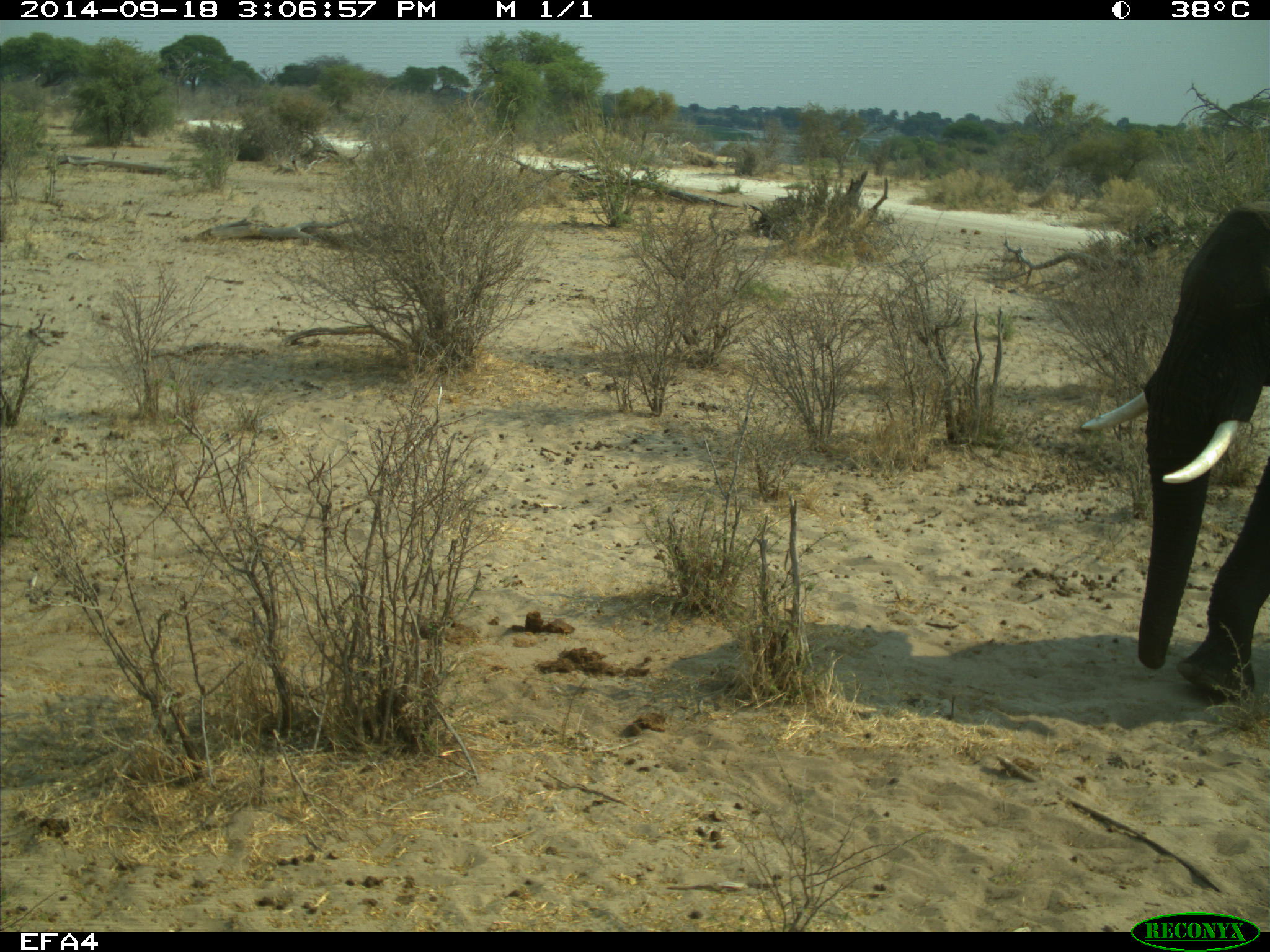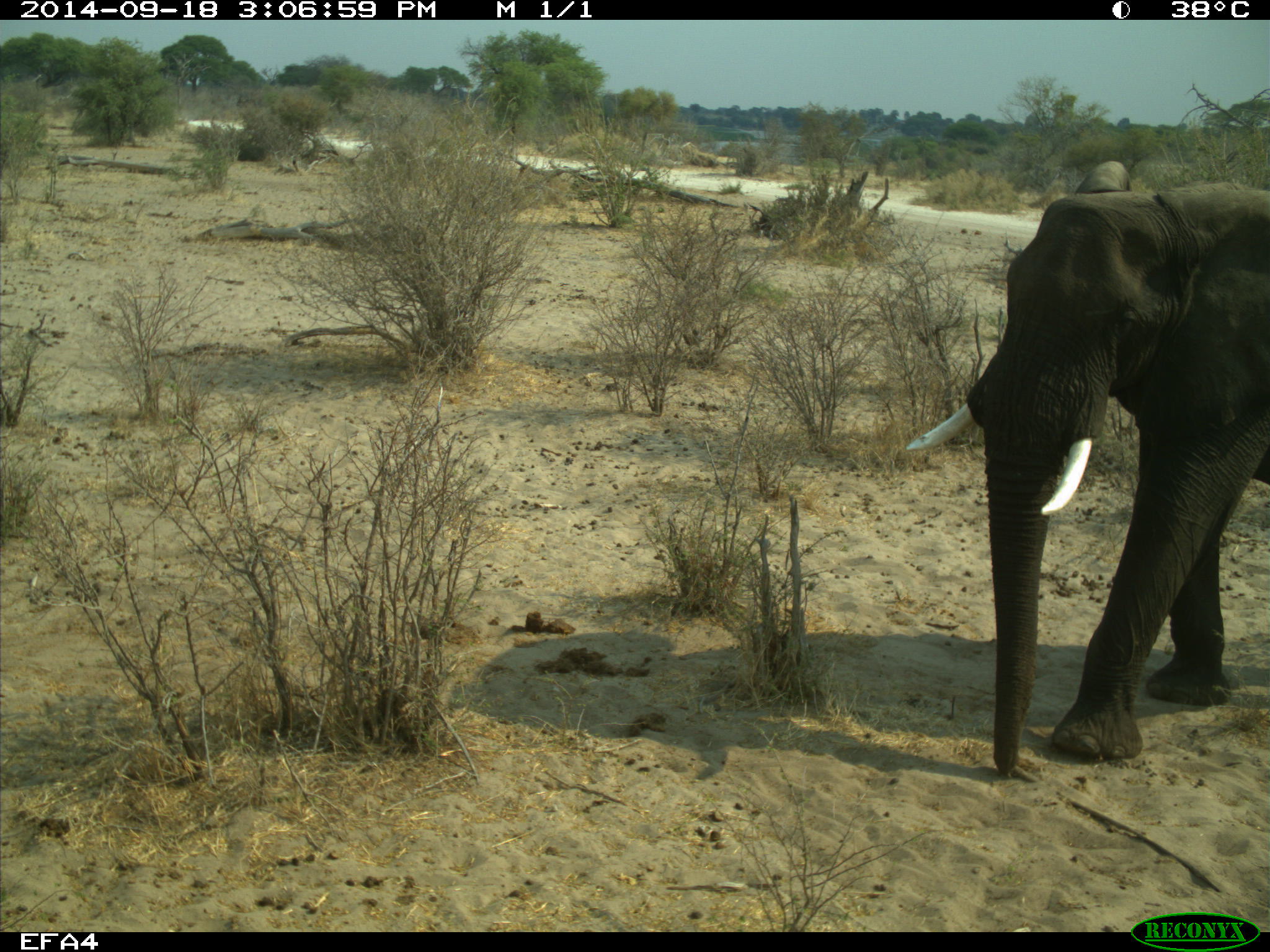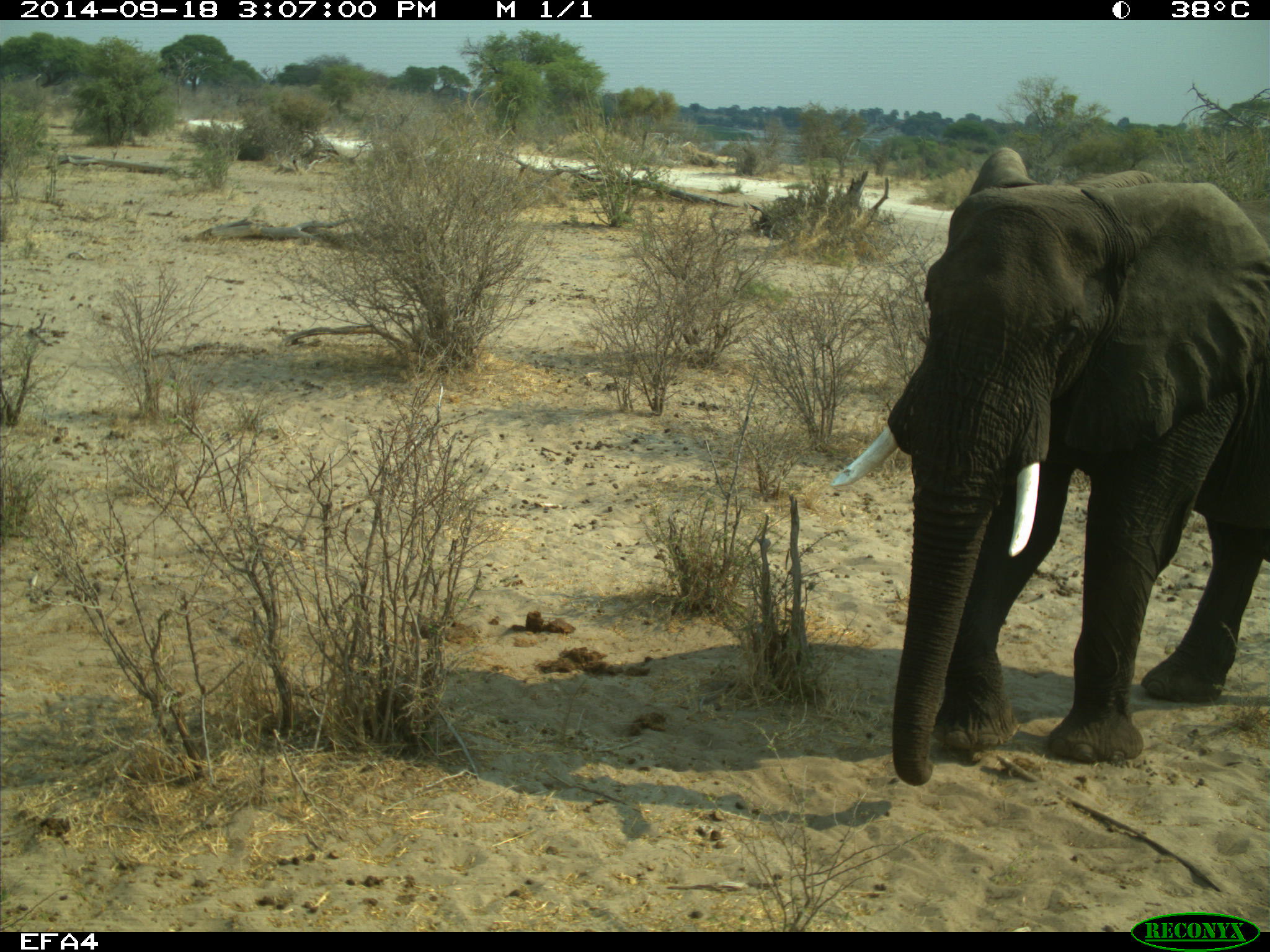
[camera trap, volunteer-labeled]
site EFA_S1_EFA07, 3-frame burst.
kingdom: Animalia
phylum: Chordata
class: Mammalia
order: Proboscidea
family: Elephantidae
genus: Loxodonta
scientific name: Loxodonta africana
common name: african bush elephant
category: elephant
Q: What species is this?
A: Elephant (african bush elephant) (Loxodonta africana).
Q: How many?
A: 1.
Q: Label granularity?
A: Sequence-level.